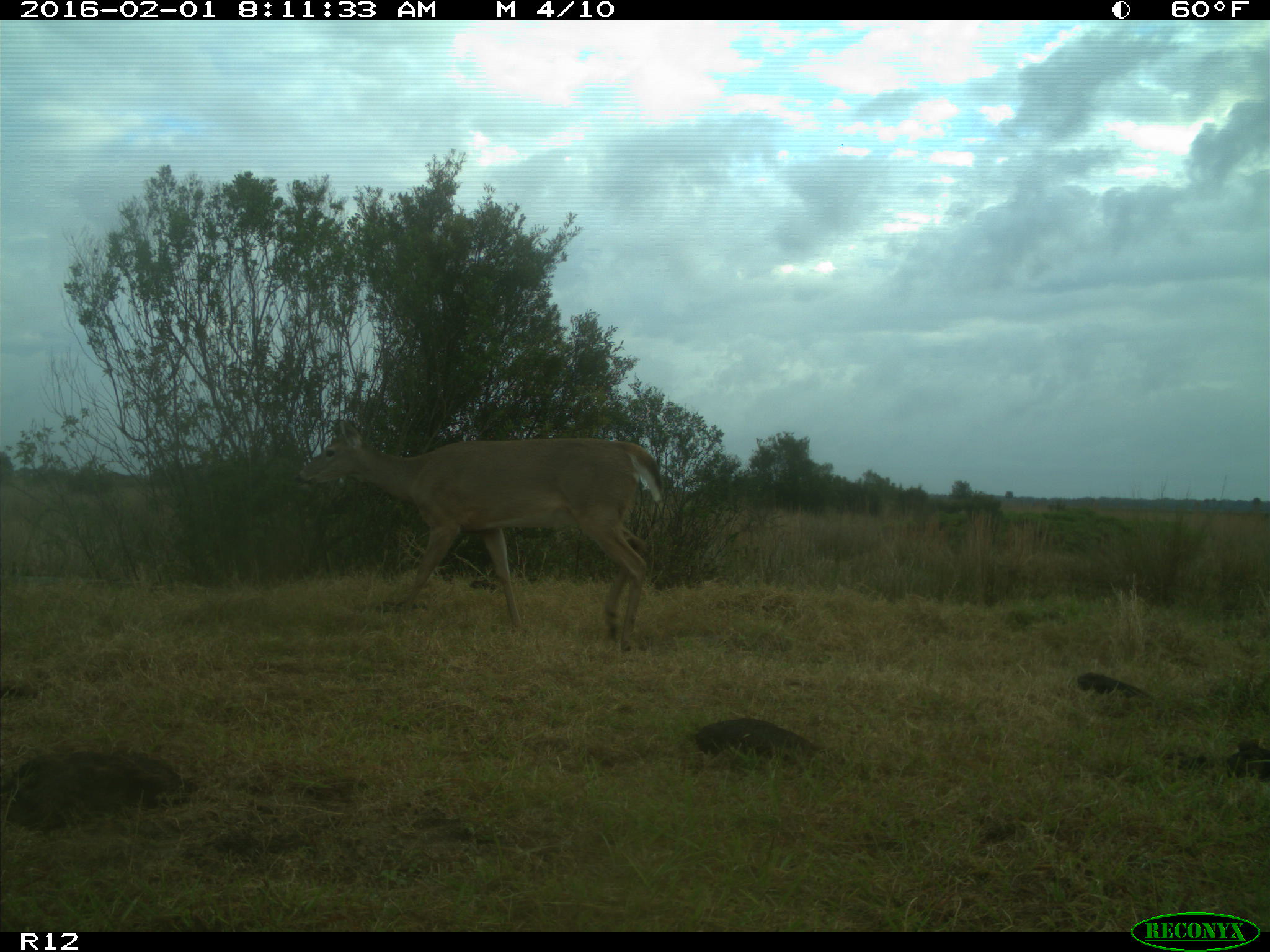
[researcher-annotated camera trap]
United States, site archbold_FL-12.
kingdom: Animalia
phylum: Chordata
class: Mammalia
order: Artiodactyla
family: Cervidae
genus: Odocoileus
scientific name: Odocoileus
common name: deer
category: unidentified deer